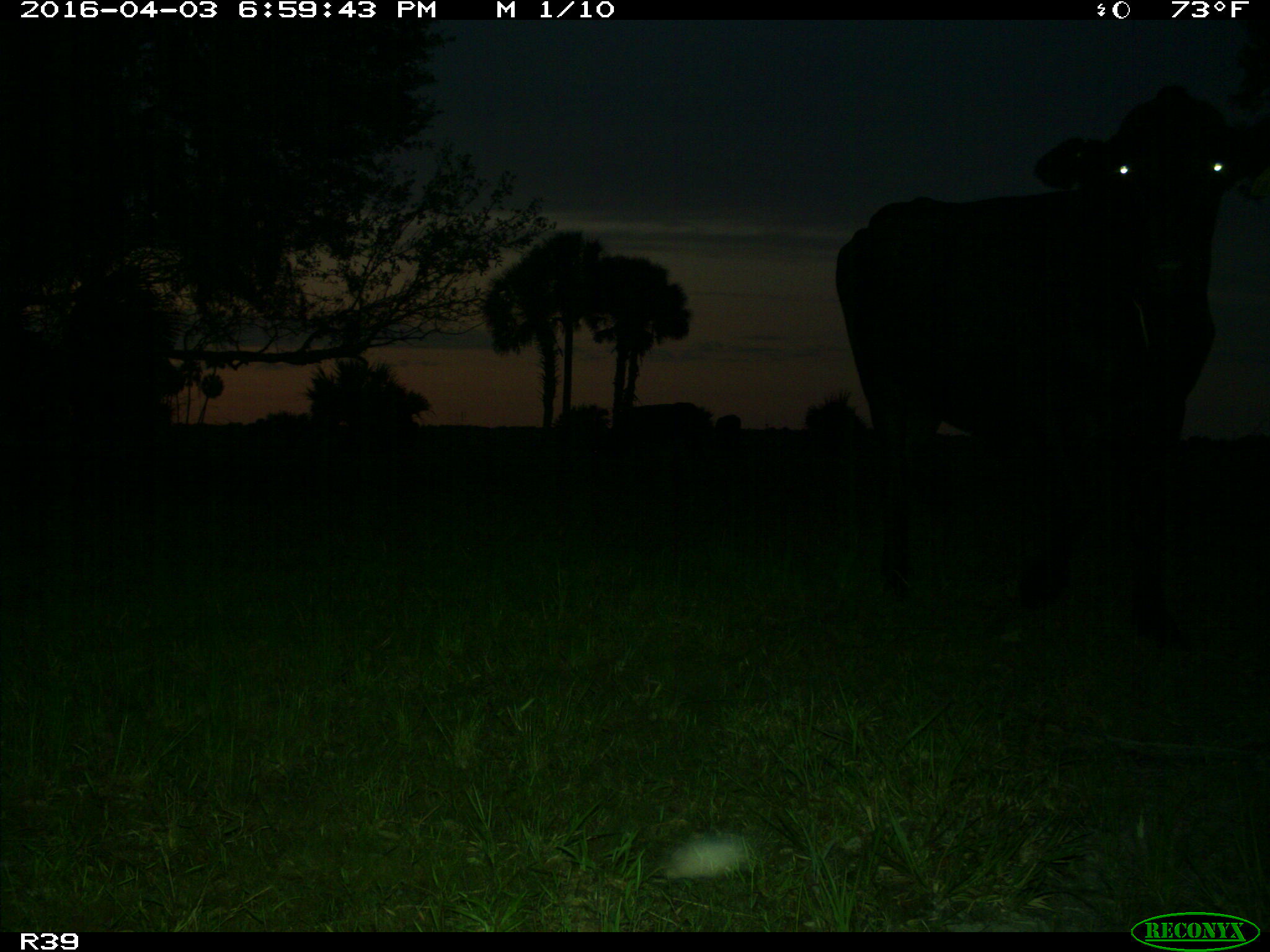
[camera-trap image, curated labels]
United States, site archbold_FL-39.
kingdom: Animalia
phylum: Chordata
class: Mammalia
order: Artiodactyla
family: Bovidae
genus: Bos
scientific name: Bos taurus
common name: domestic cow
Bos taurus (domestic cow).